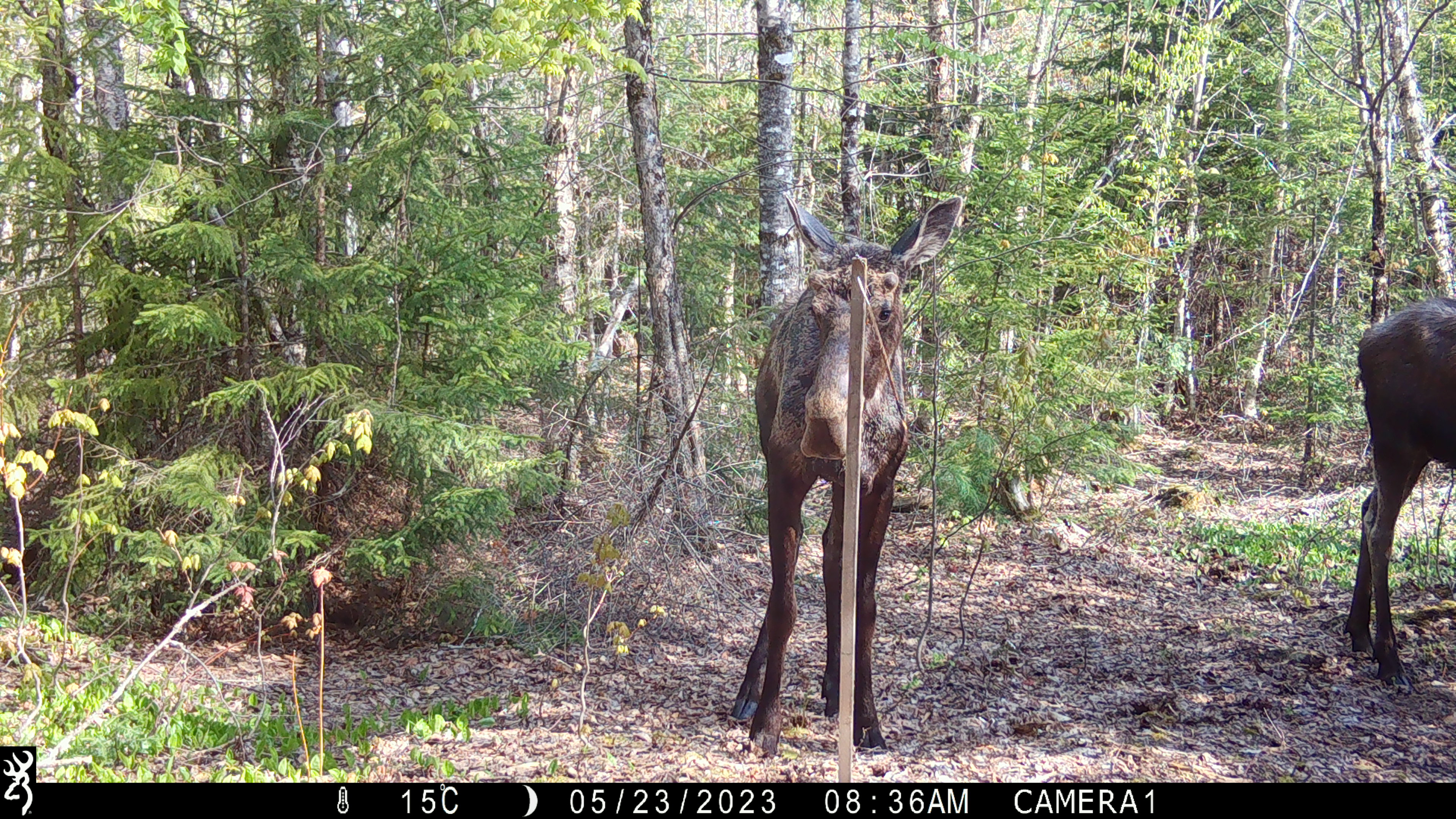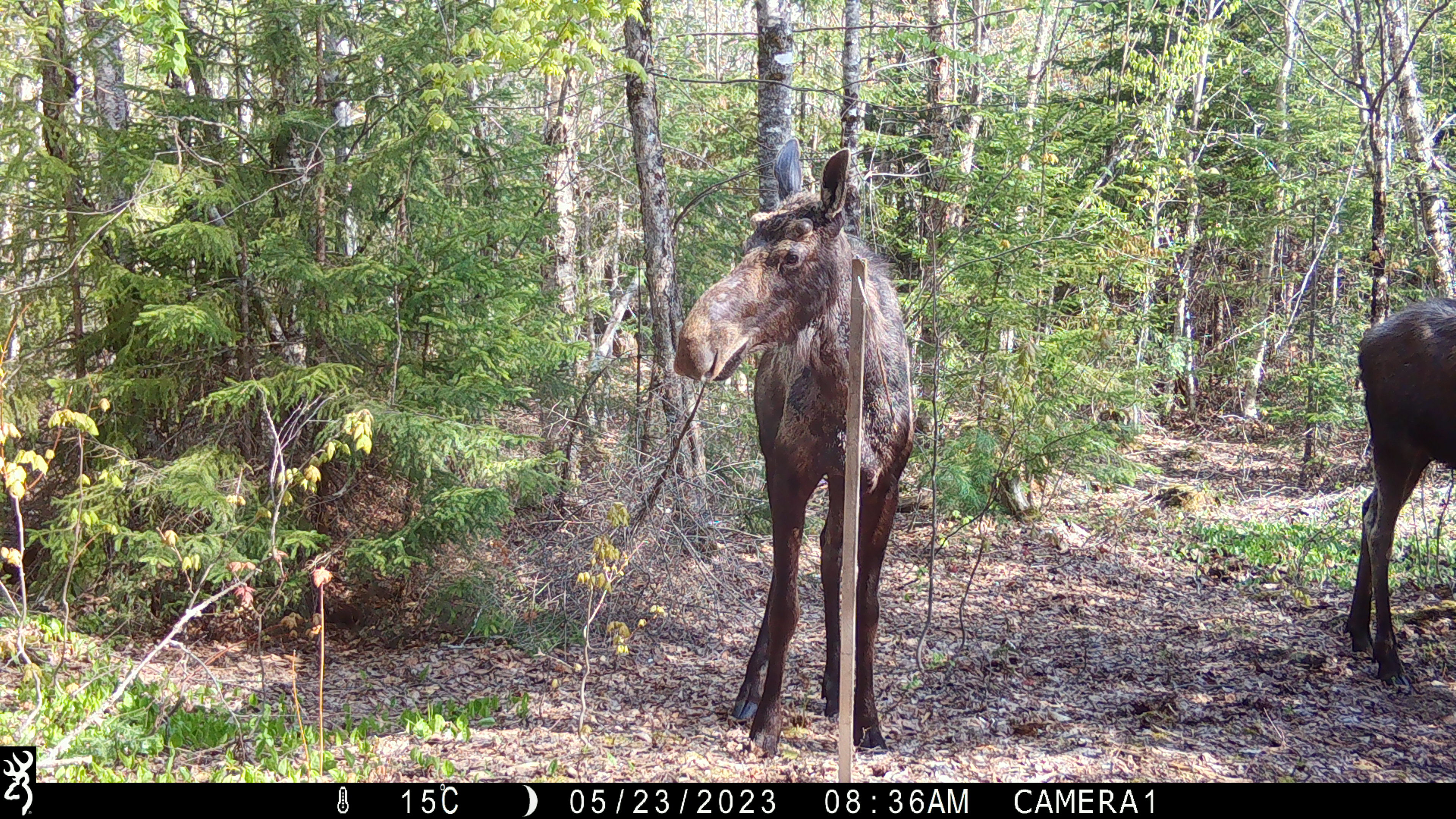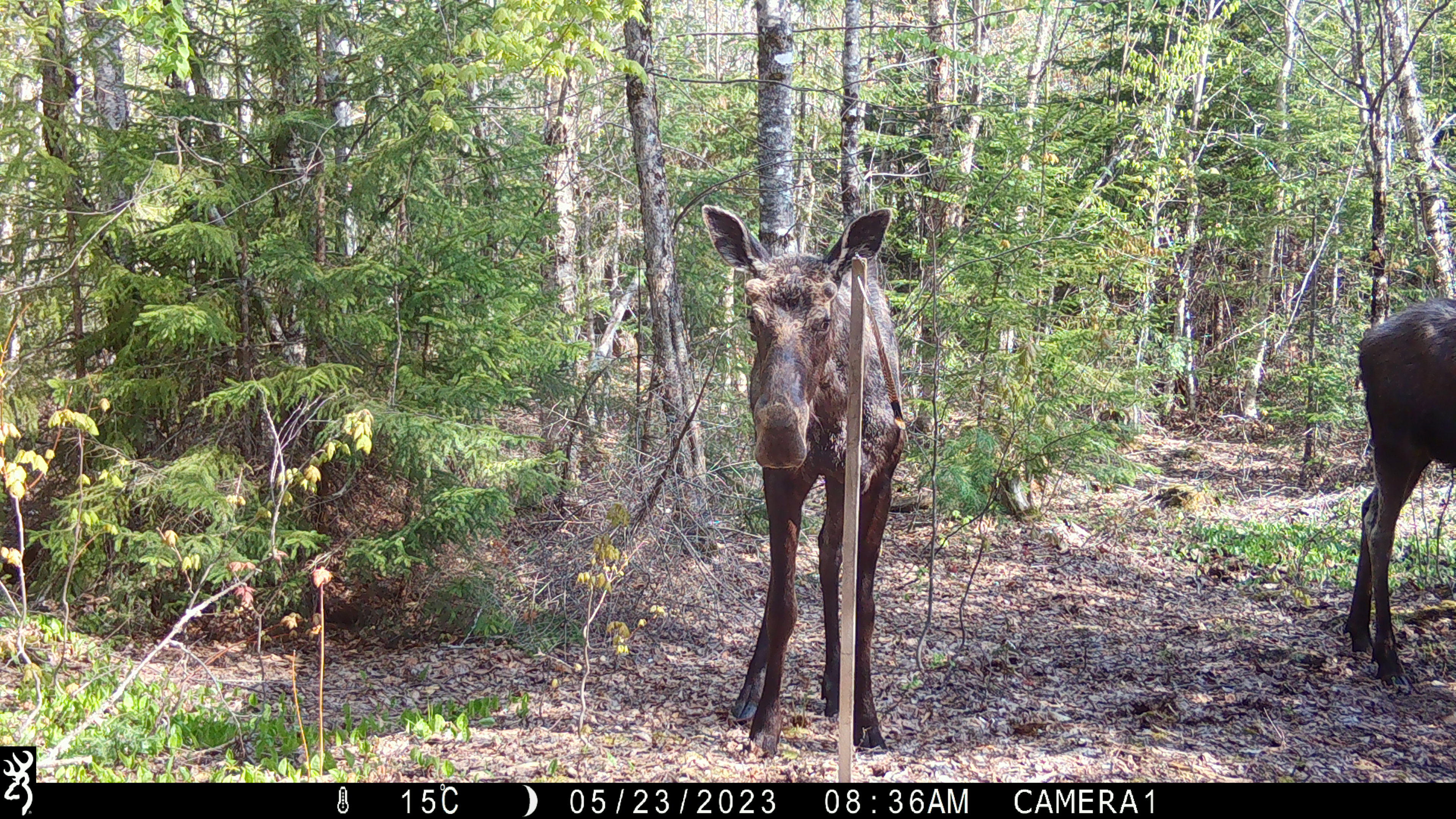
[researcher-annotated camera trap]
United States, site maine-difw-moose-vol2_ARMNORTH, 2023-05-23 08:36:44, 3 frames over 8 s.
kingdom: Animalia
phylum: Chordata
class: Mammalia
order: Artiodactyla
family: Cervidae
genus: Alces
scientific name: Alces alces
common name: moose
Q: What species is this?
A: Moose (Alces alces).